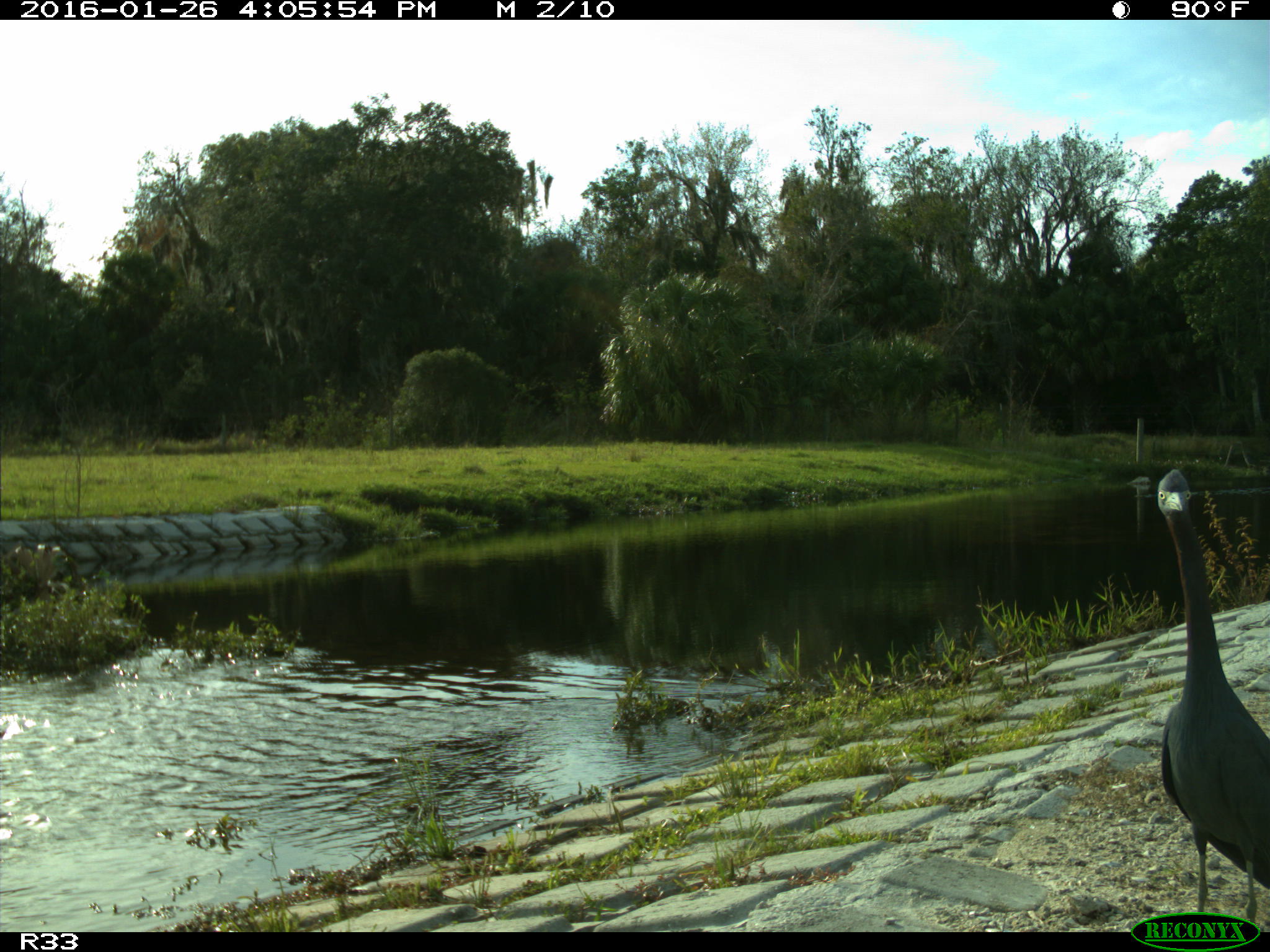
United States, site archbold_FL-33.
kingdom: Animalia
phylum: Chordata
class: Aves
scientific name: Aves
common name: birds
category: unidentified bird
Unidentified bird (birds) (Aves).